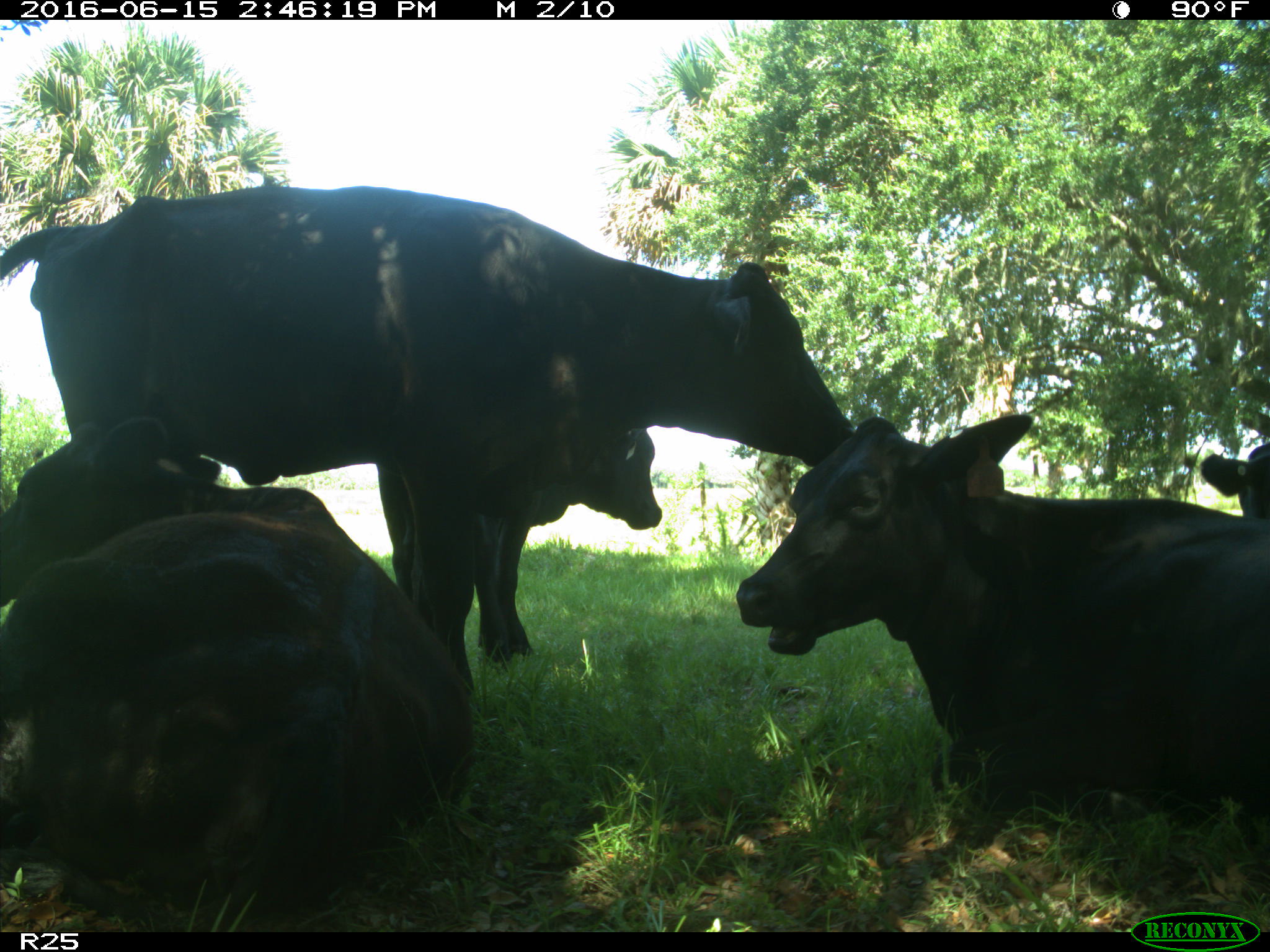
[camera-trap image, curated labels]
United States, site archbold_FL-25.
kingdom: Animalia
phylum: Chordata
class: Mammalia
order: Artiodactyla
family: Bovidae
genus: Bos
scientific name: Bos taurus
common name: domestic cow